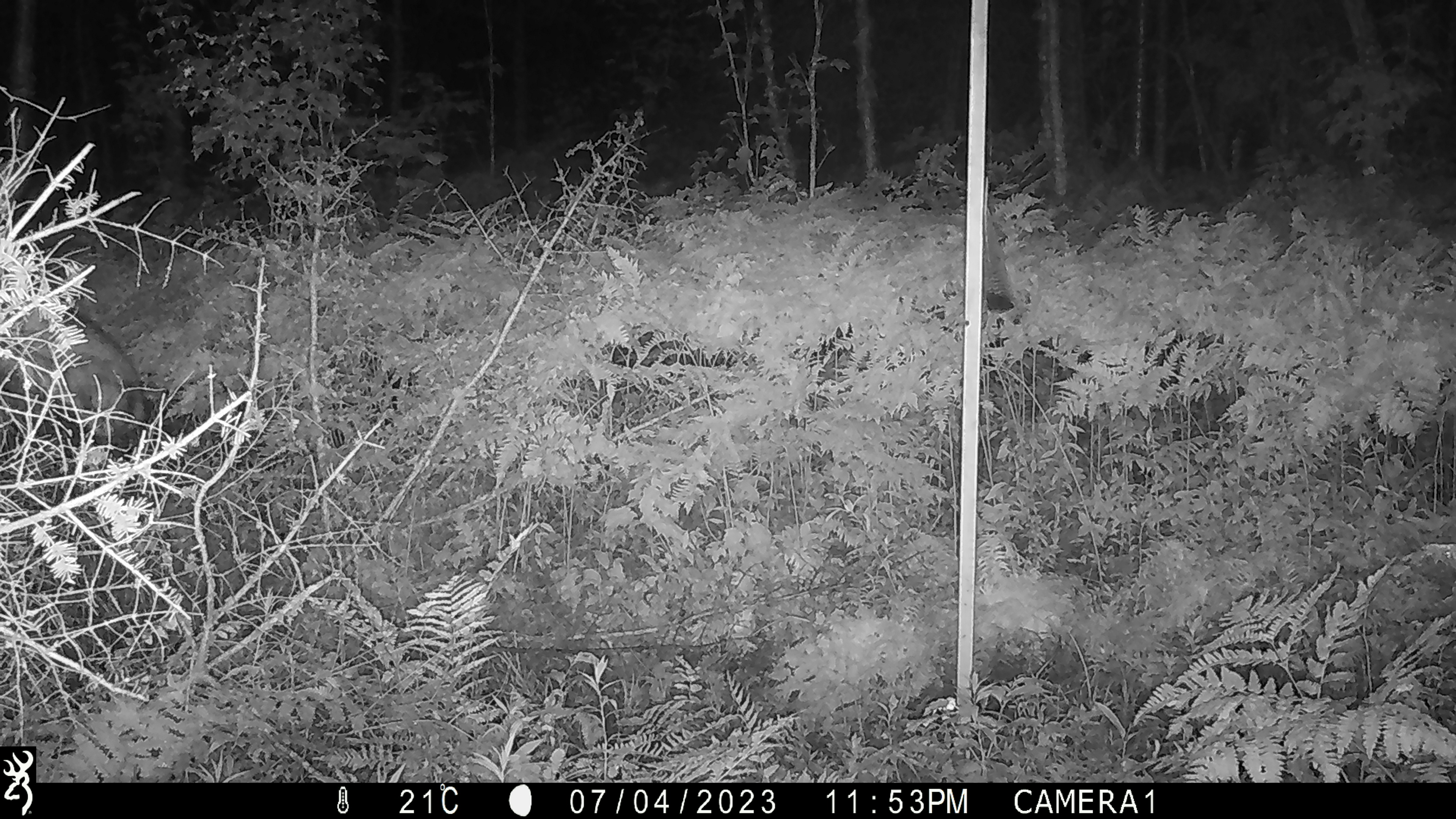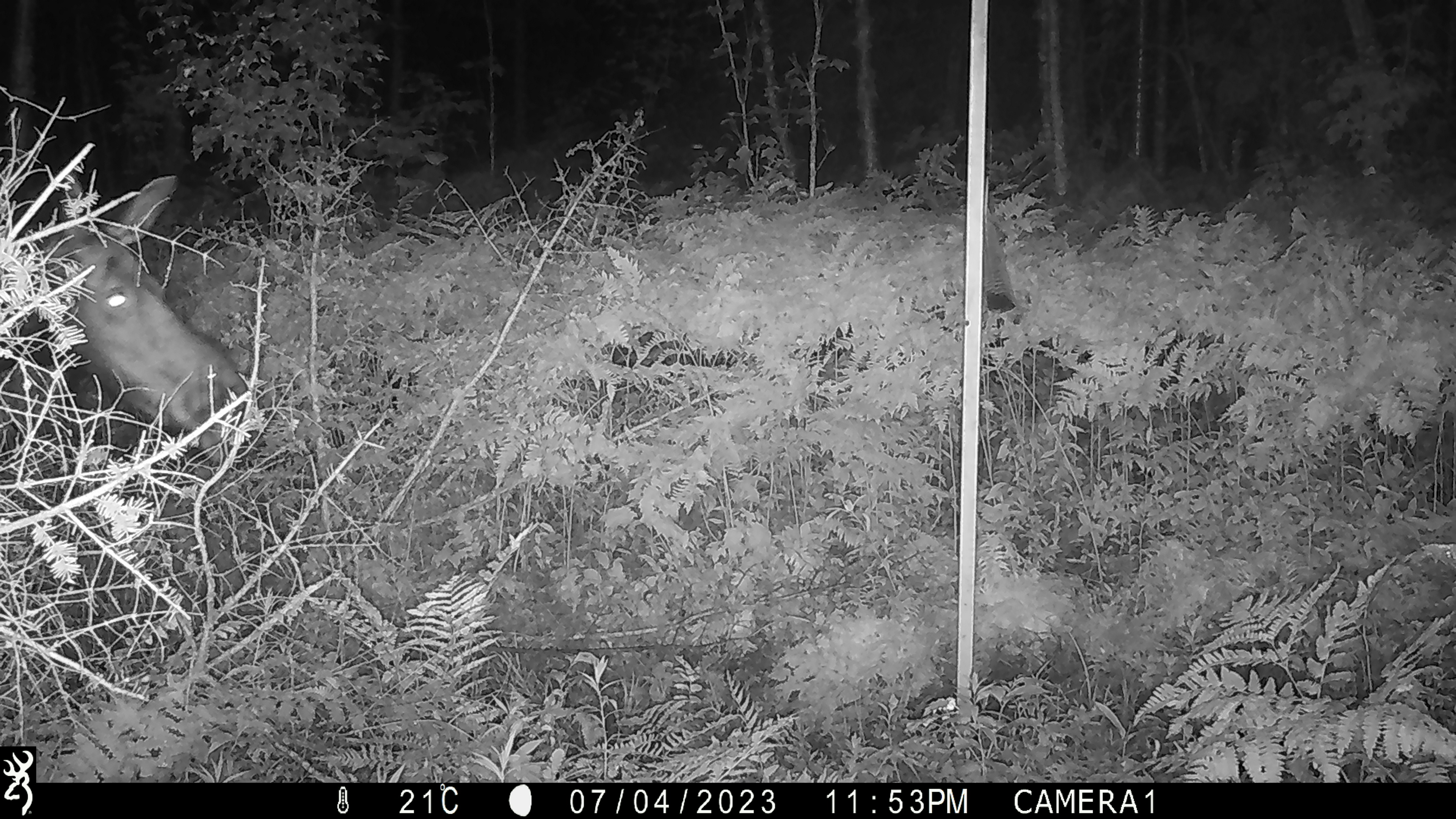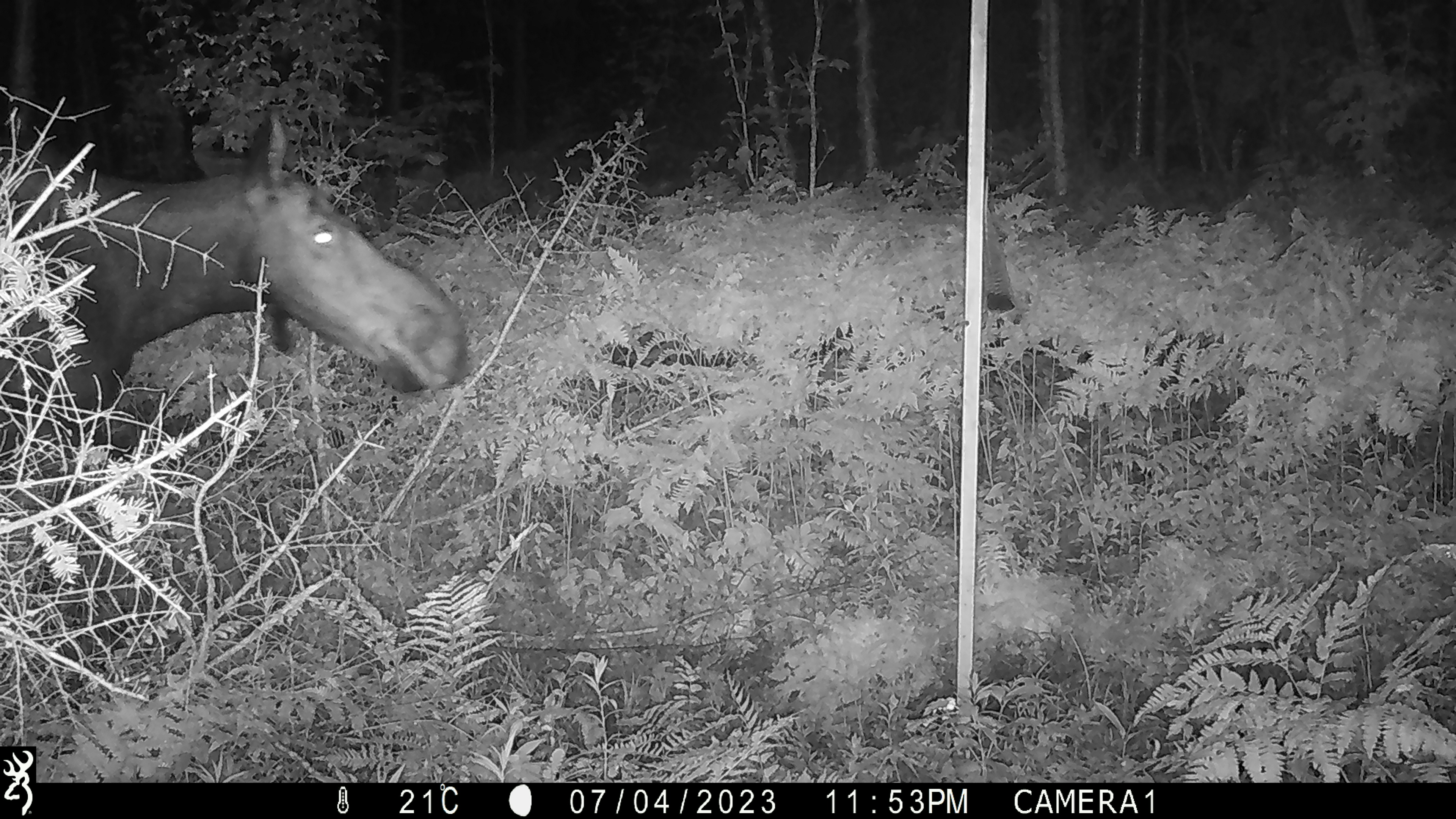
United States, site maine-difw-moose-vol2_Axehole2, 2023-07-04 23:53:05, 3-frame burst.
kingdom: Animalia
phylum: Chordata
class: Mammalia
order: Artiodactyla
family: Cervidae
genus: Alces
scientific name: Alces alces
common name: moose